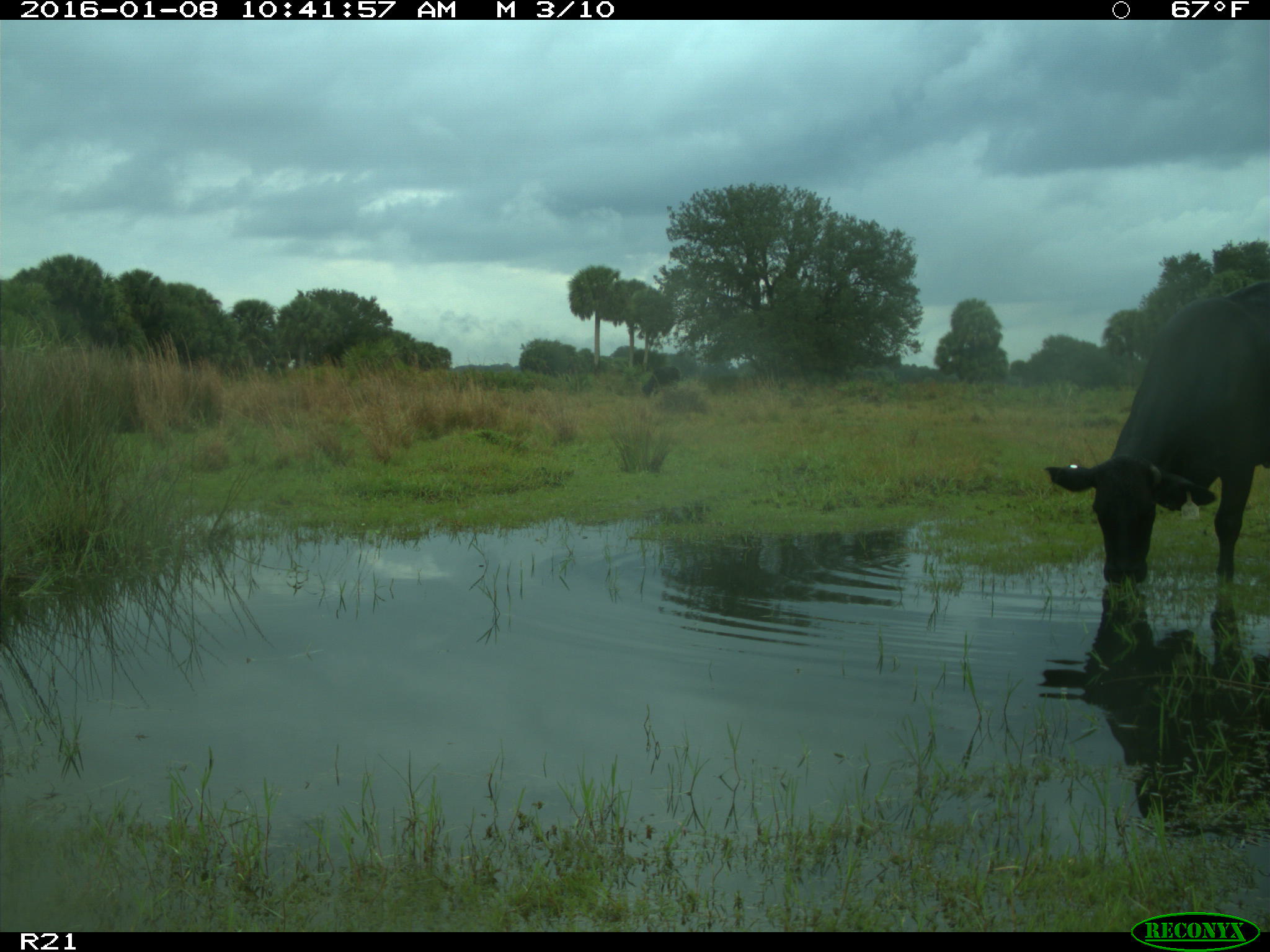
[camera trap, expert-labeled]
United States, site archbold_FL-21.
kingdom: Animalia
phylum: Chordata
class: Mammalia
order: Artiodactyla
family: Bovidae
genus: Bos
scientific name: Bos taurus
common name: domestic cow